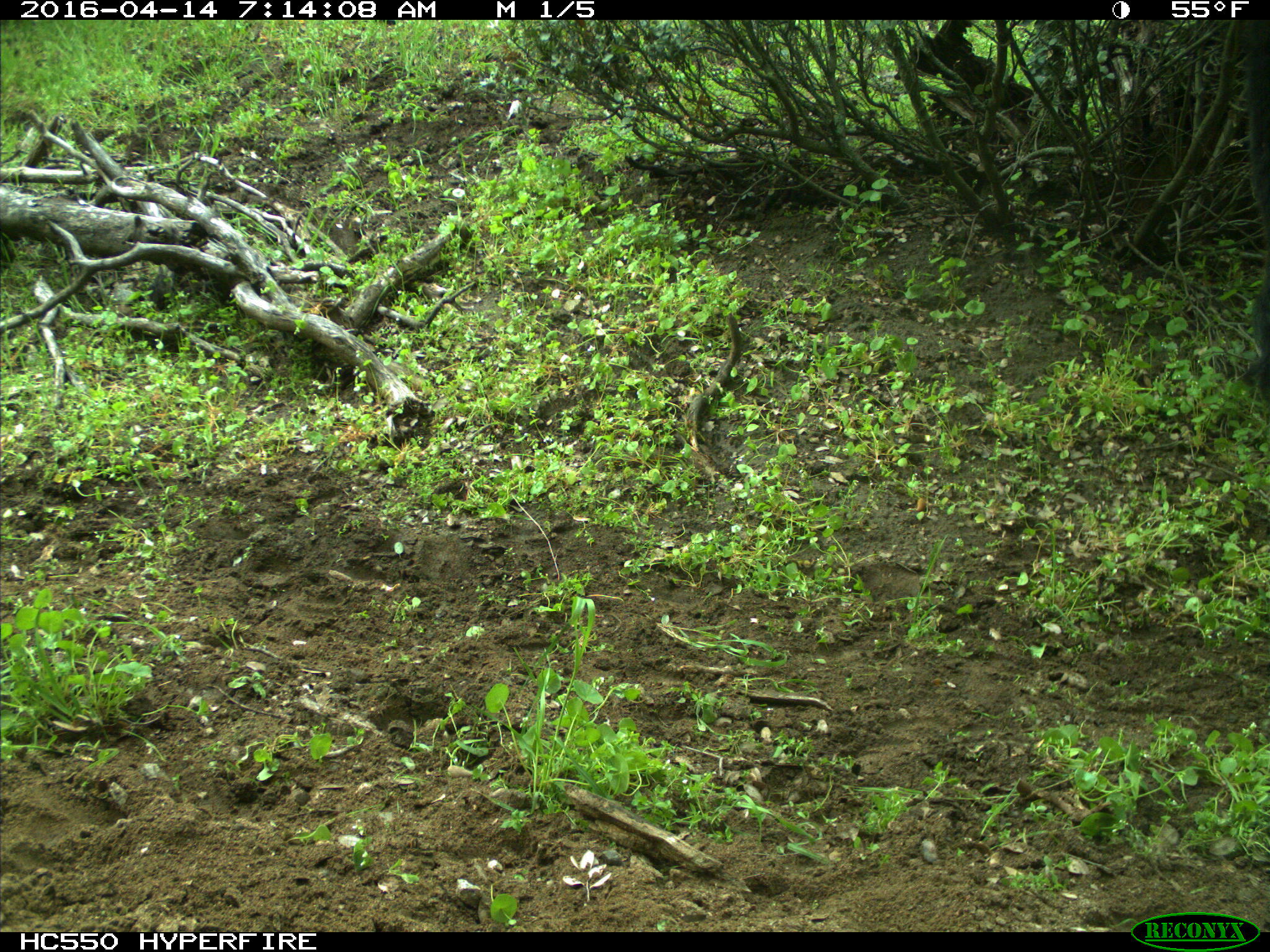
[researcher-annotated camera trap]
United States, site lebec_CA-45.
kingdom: Animalia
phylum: Chordata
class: Mammalia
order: Artiodactyla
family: Bovidae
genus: Bos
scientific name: Bos taurus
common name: domestic cow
Bos taurus (domestic cow).